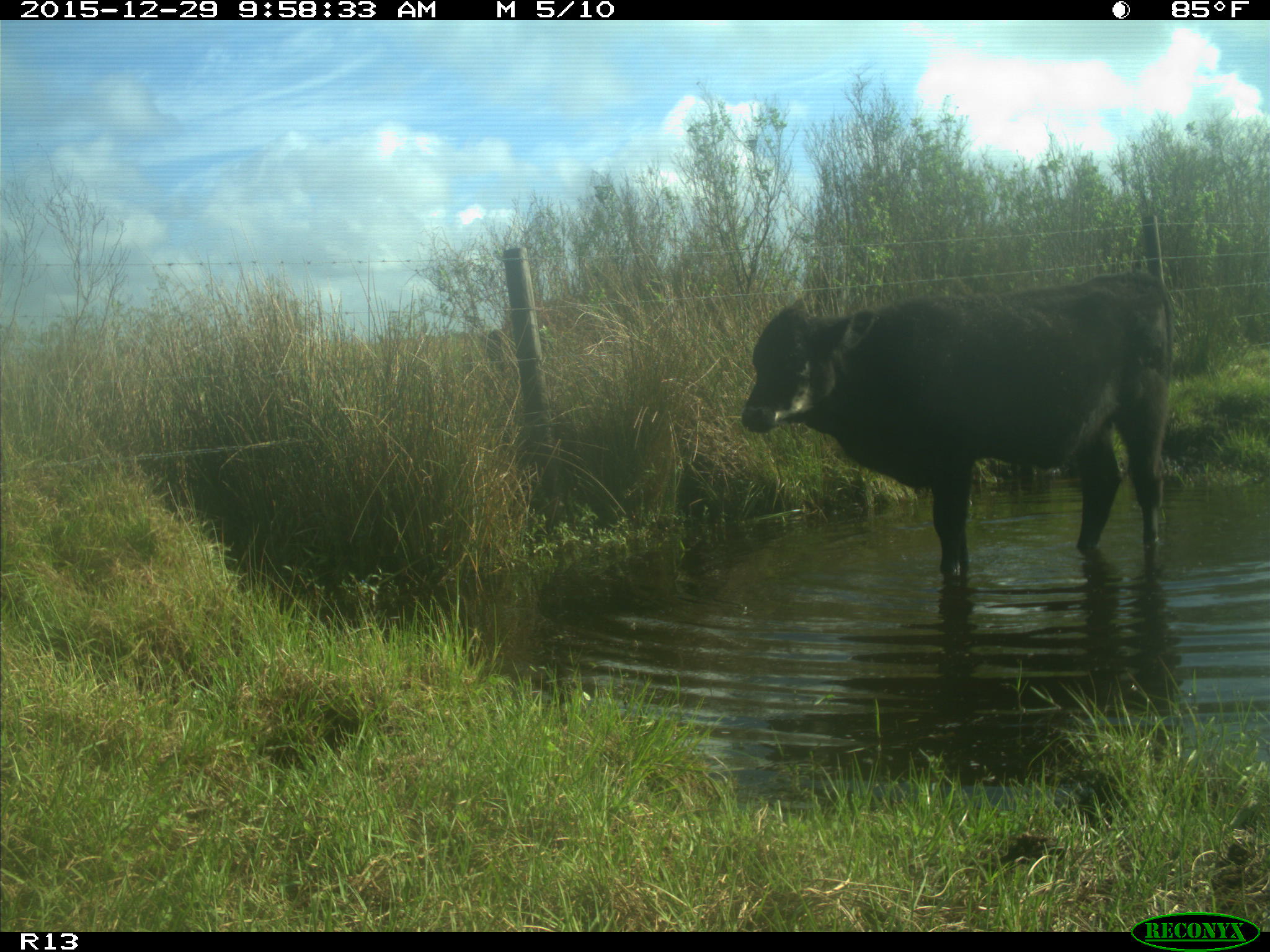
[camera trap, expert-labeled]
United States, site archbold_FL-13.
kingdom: Animalia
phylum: Chordata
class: Mammalia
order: Artiodactyla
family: Bovidae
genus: Bos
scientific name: Bos taurus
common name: domestic cow